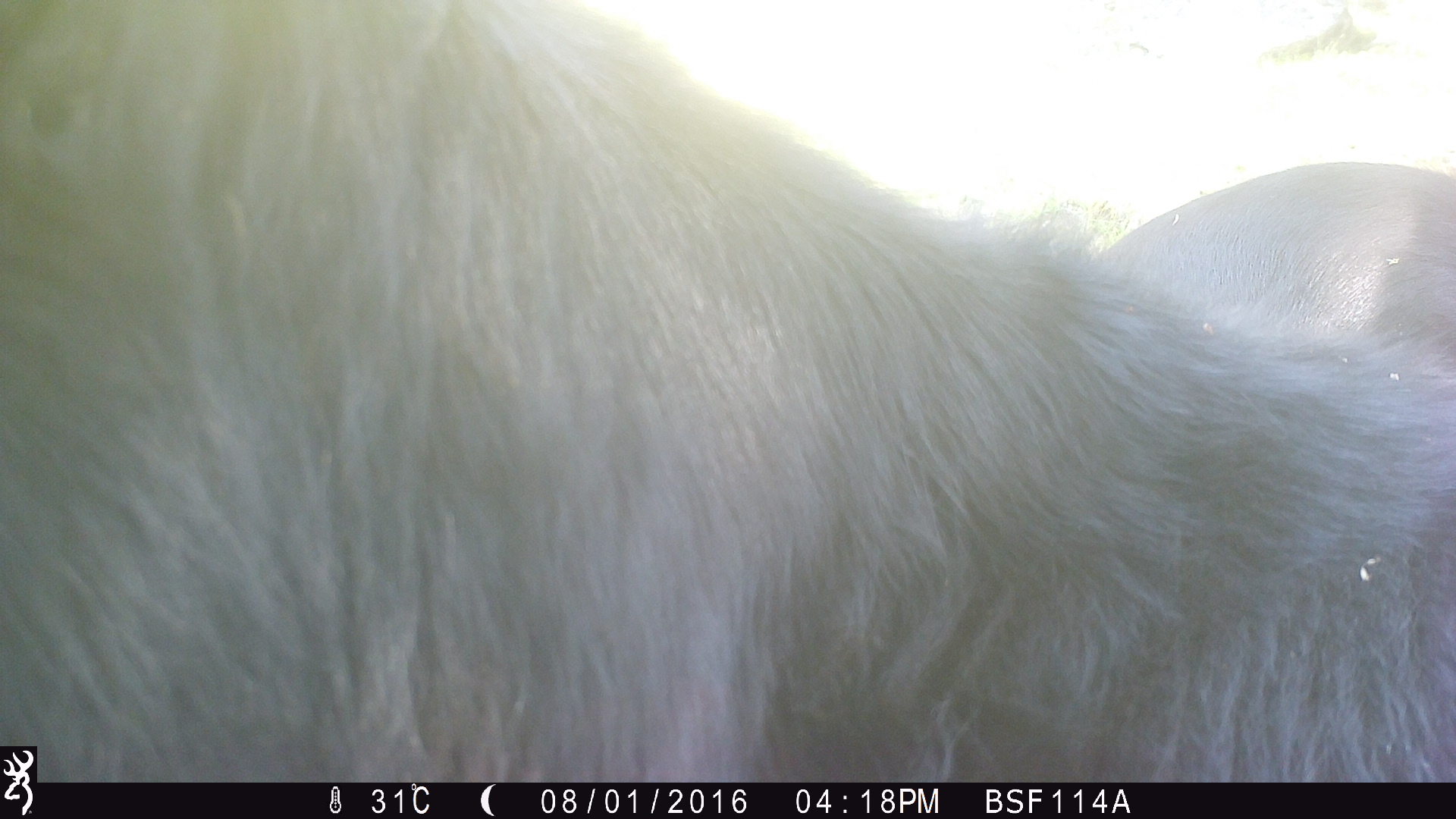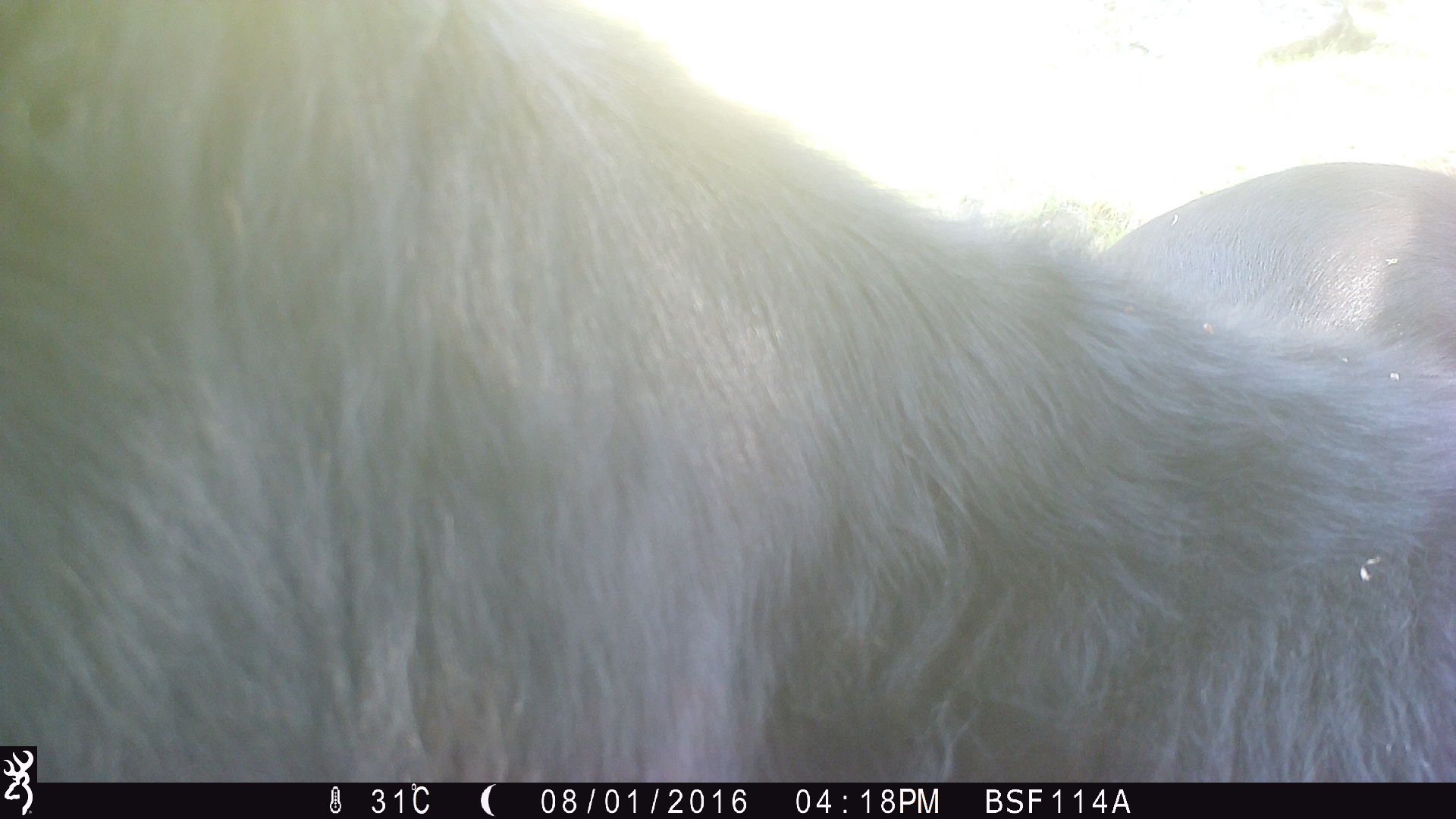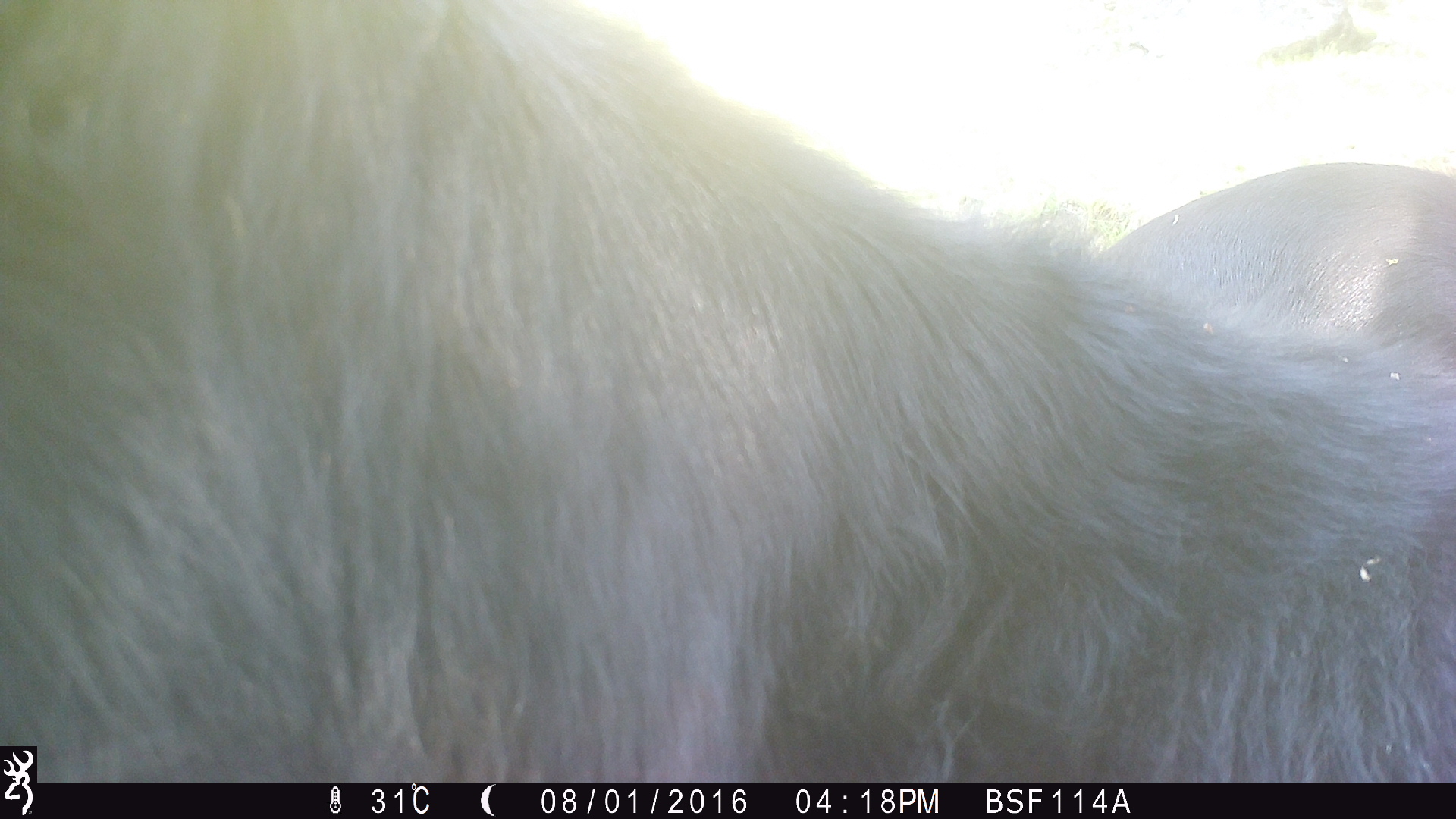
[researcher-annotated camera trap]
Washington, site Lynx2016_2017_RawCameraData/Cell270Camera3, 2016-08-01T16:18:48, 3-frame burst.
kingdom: Animalia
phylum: Chordata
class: Mammalia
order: Artiodactyla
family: Bovidae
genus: Bos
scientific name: Bos taurus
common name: domestic cattle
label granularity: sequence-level